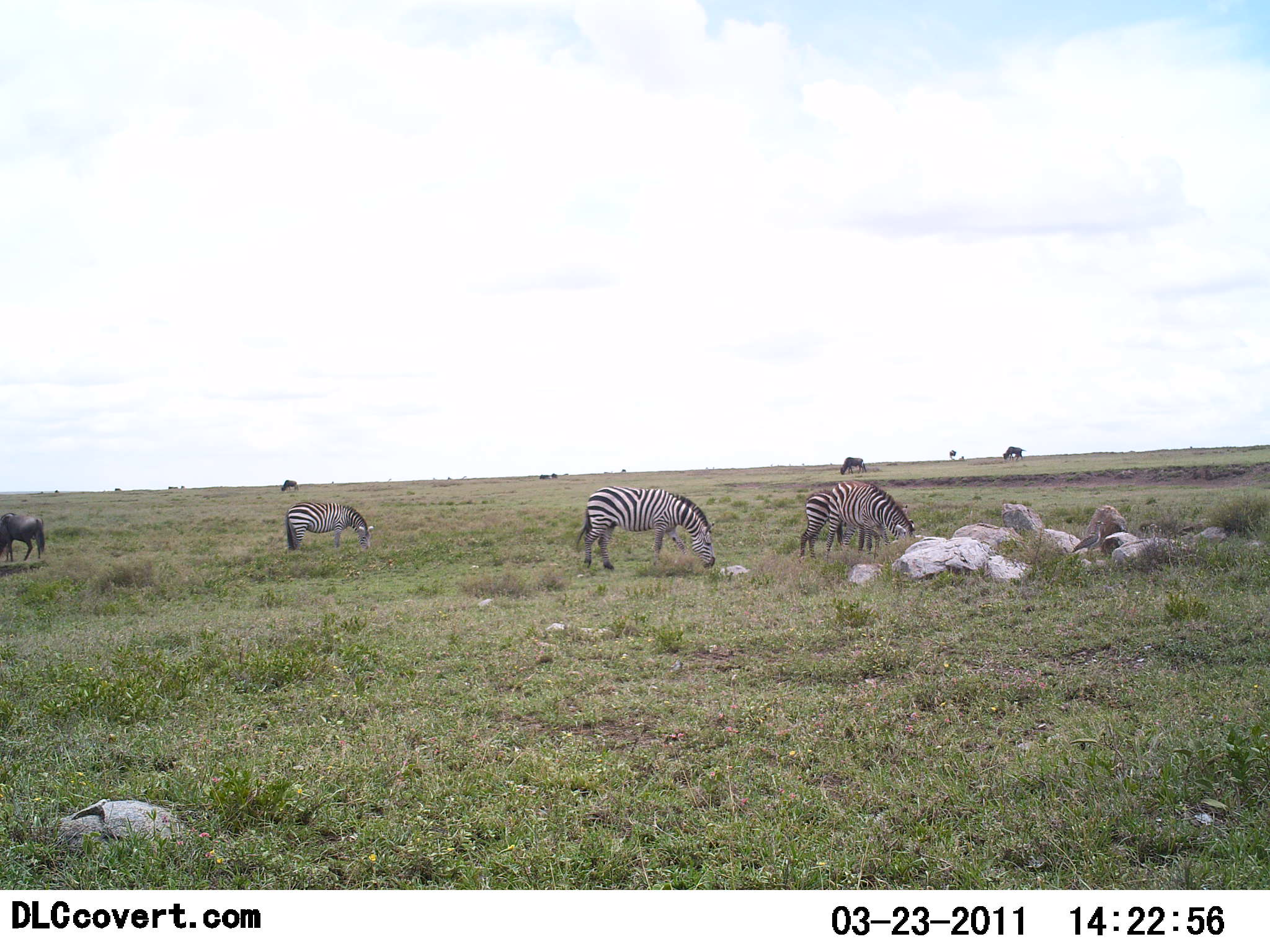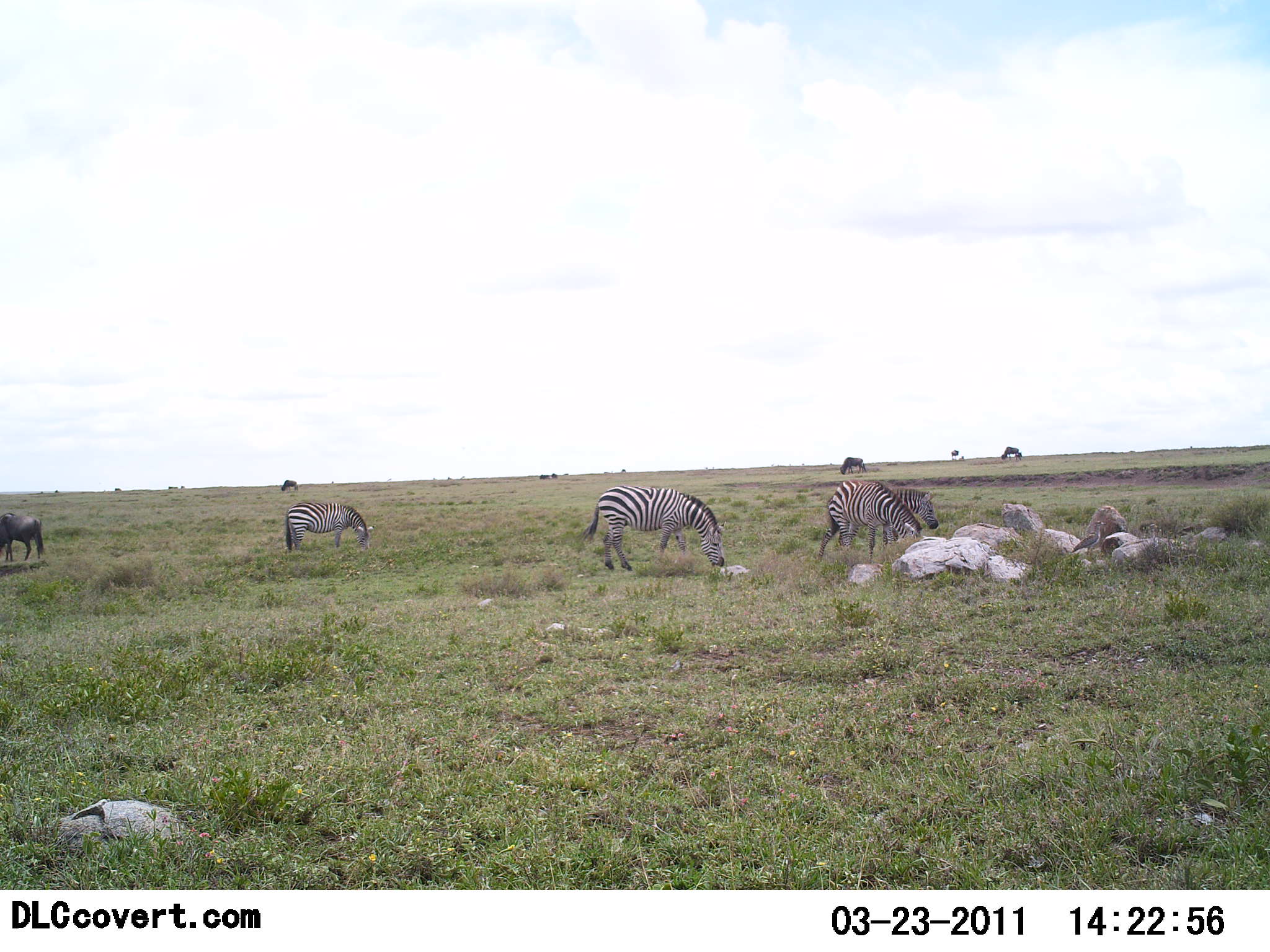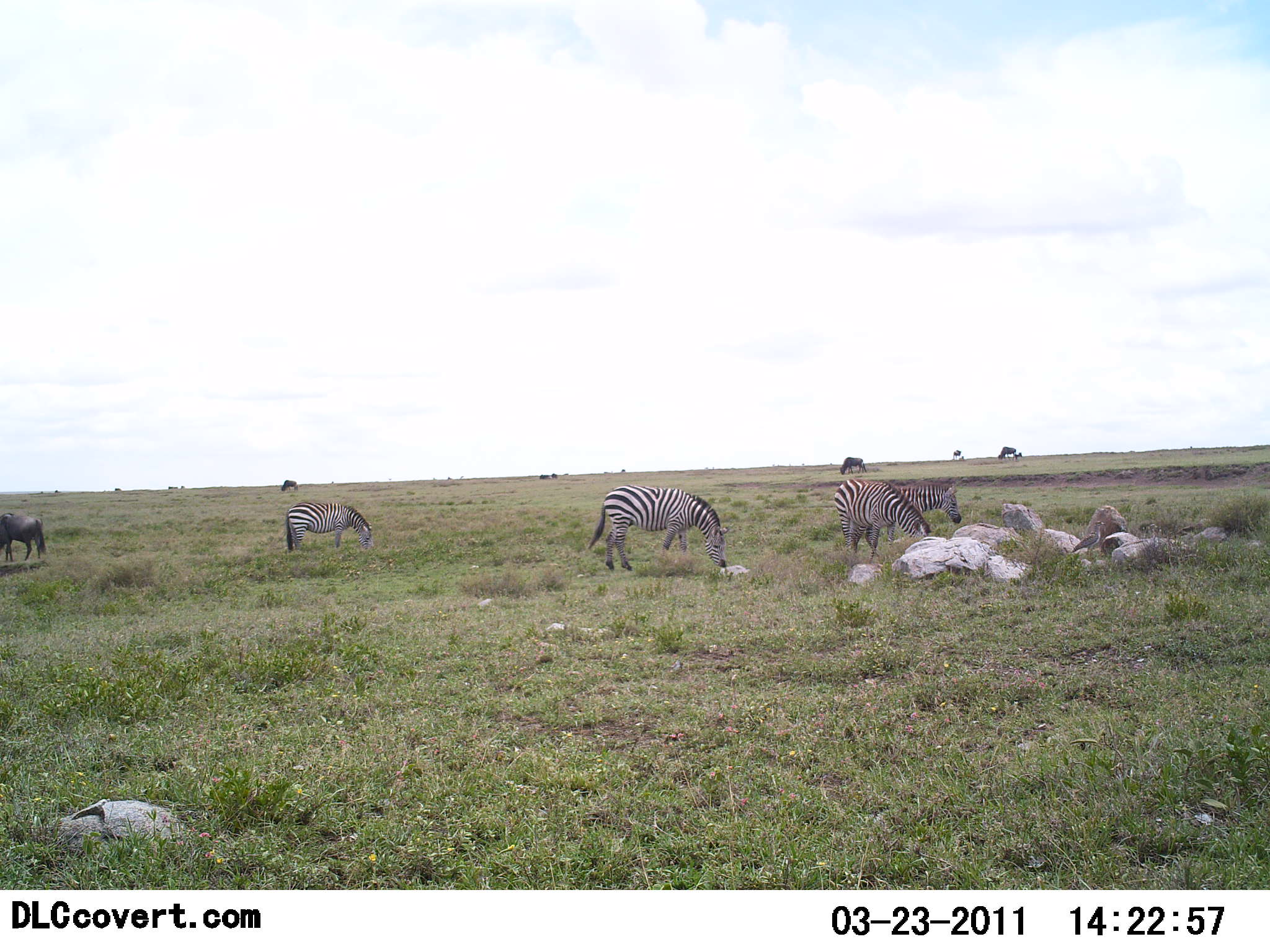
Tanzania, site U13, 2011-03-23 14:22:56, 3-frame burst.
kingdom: Animalia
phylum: Chordata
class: Mammalia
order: Artiodactyla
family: Bovidae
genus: Connochaetes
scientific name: Connochaetes taurinus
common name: blue wildebeest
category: wildebeest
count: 4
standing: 67%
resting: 0%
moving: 0%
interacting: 0%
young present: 0%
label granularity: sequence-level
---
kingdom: Animalia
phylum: Chordata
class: Mammalia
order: Perissodactyla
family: Equidae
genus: Equus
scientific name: Equus quagga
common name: plains zebra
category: zebra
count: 4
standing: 48%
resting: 0%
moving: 5%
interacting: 0%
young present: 0%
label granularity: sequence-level